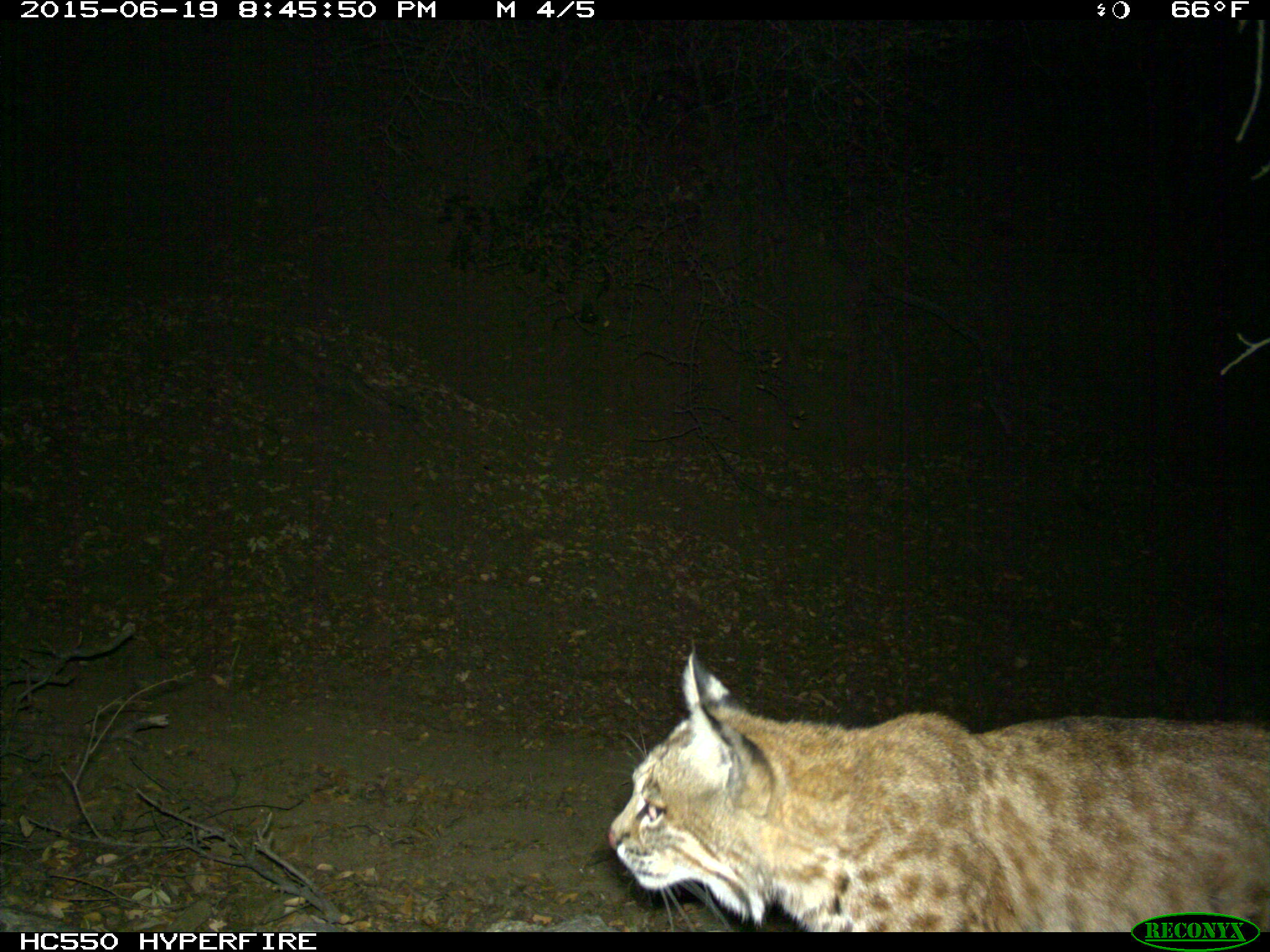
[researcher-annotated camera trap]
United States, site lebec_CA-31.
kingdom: Animalia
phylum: Chordata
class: Mammalia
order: Carnivora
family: Felidae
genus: Lynx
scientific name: Lynx rufus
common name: bobcat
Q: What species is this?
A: Lynx rufus (bobcat).